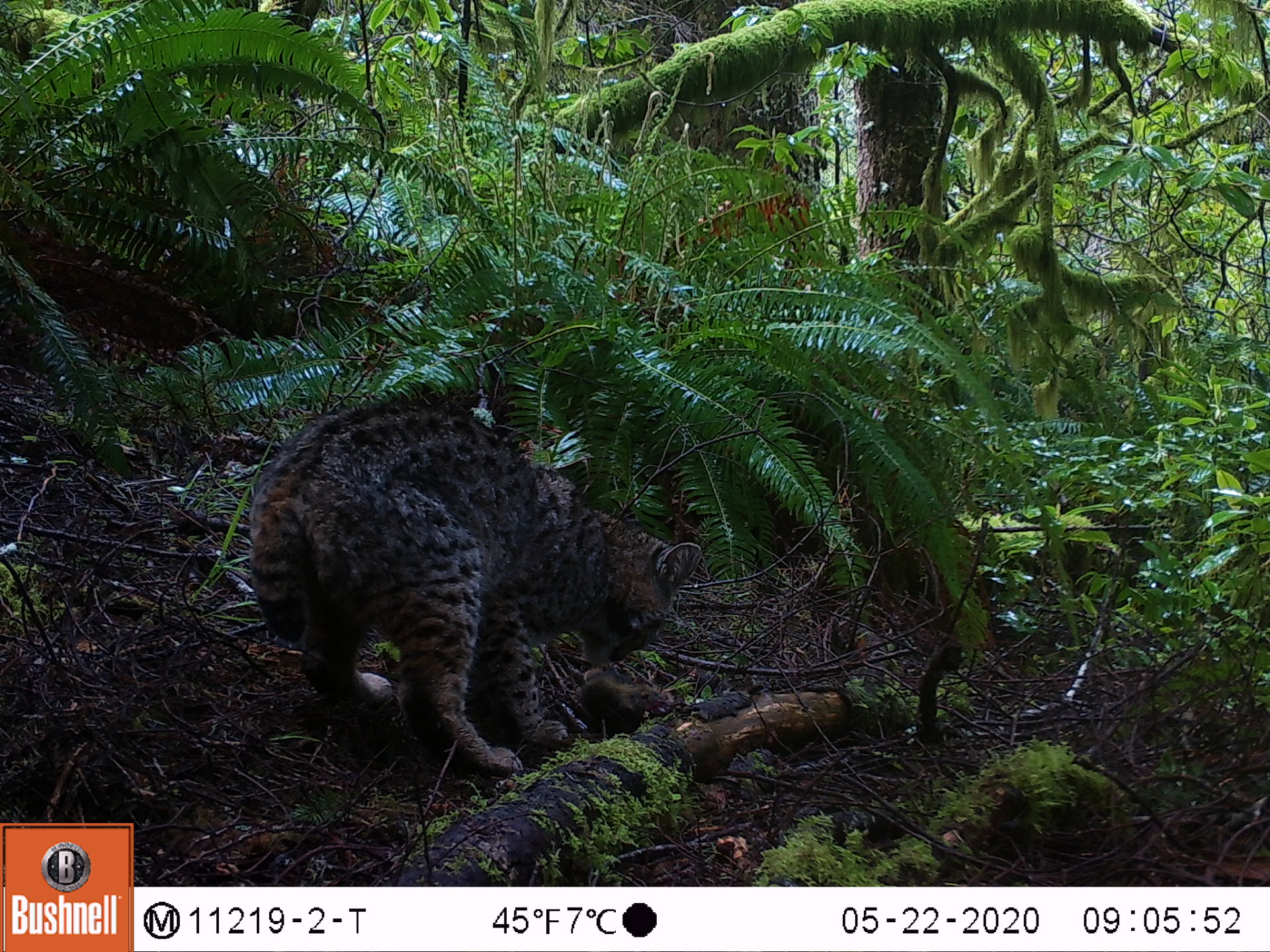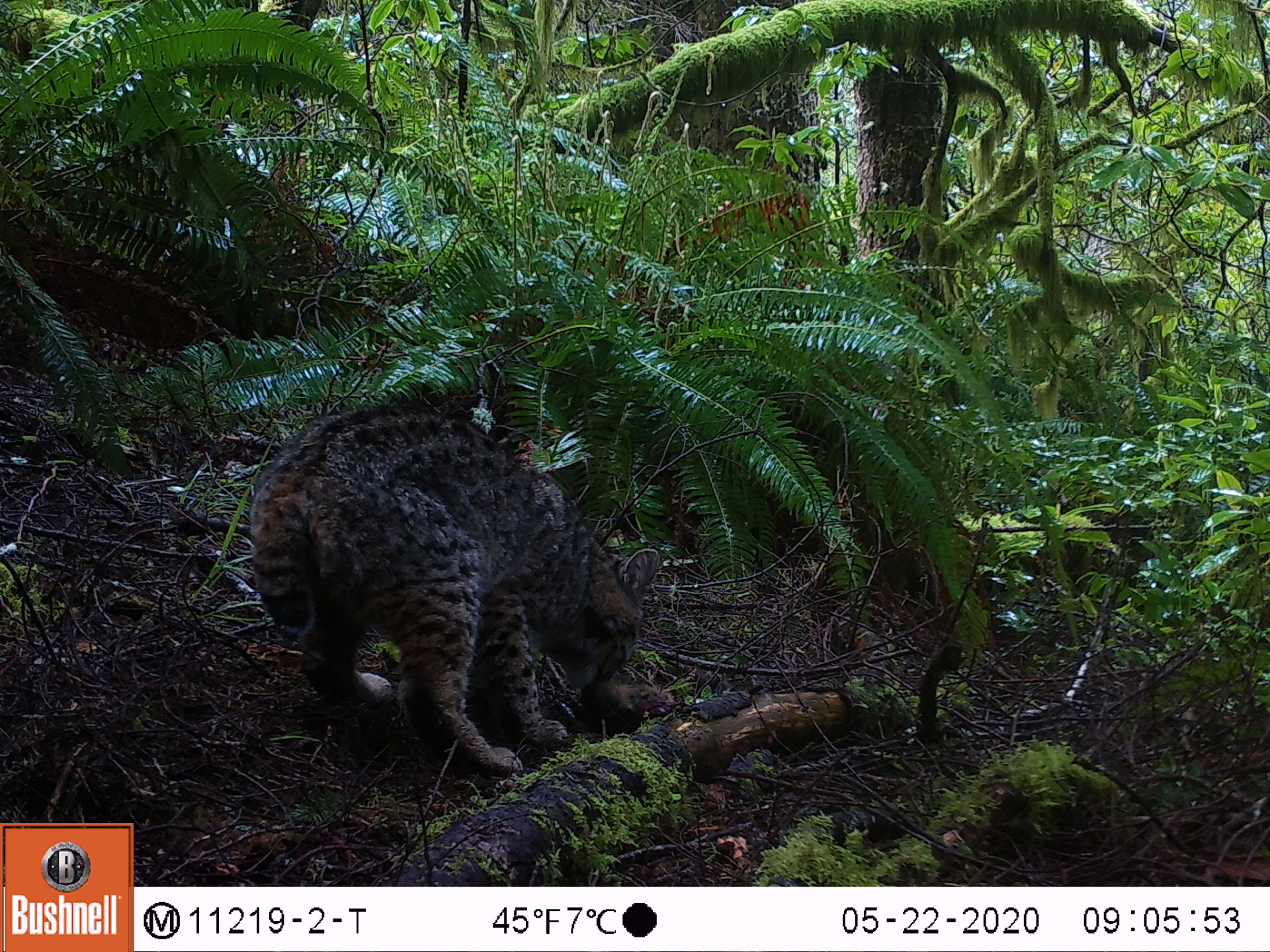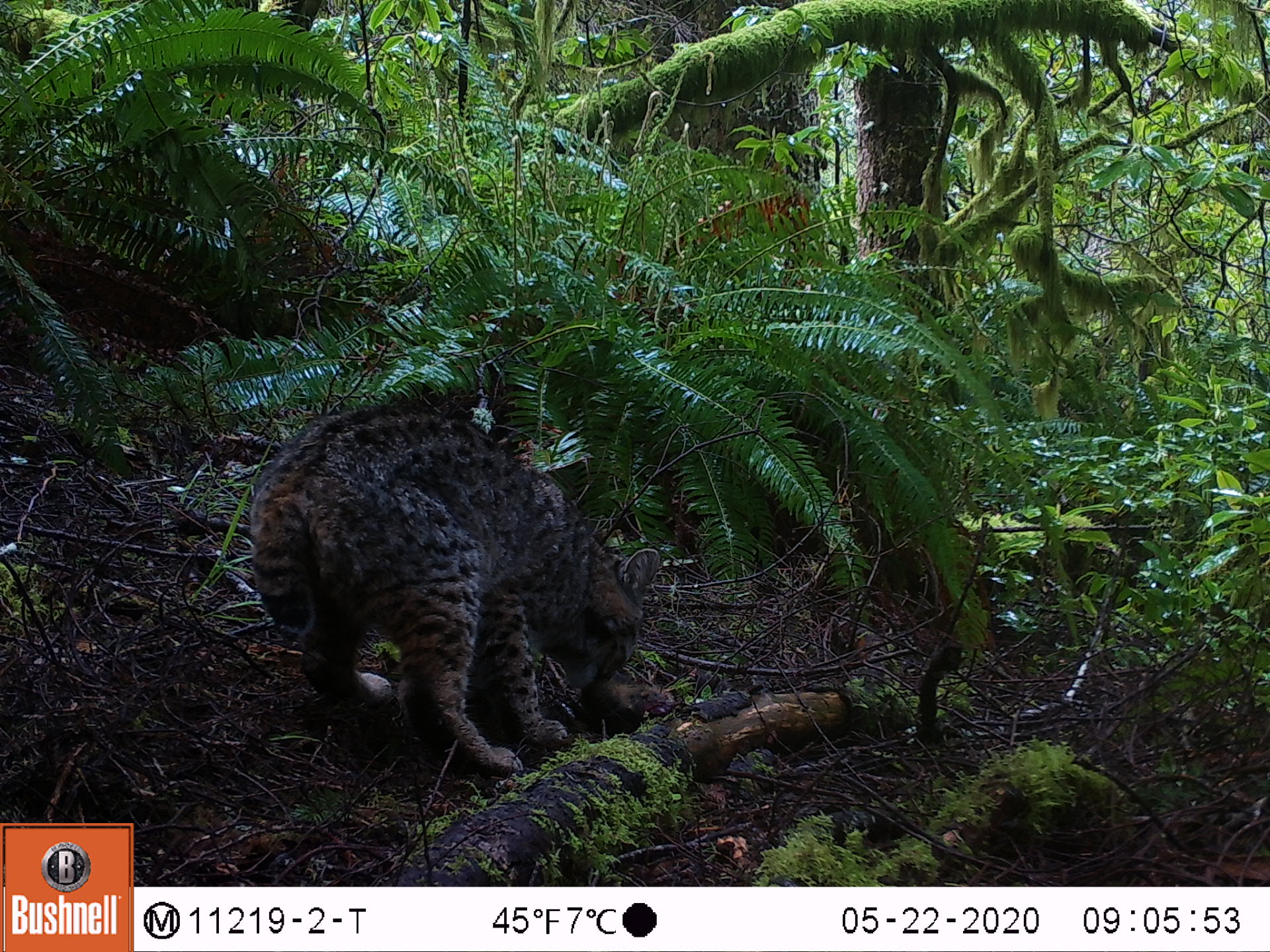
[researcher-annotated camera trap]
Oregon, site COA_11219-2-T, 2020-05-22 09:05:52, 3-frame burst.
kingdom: Animalia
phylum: Chordata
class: Mammalia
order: Rodentia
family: Sciuridae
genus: Tamiasciurus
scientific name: Tamiasciurus douglasii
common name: douglas squirrel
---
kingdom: Animalia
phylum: Chordata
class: Mammalia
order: Carnivora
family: Felidae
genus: Lynx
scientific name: Lynx rufus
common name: bobcat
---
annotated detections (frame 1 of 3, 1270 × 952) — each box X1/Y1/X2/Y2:
douglas squirrel: 243/388/697/789; 570/664/705/737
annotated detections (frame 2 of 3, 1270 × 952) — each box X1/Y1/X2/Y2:
bobcat: 237/386/673/792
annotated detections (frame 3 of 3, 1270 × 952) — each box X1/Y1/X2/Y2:
douglas squirrel: 242/393/654/788; 563/677/685/745